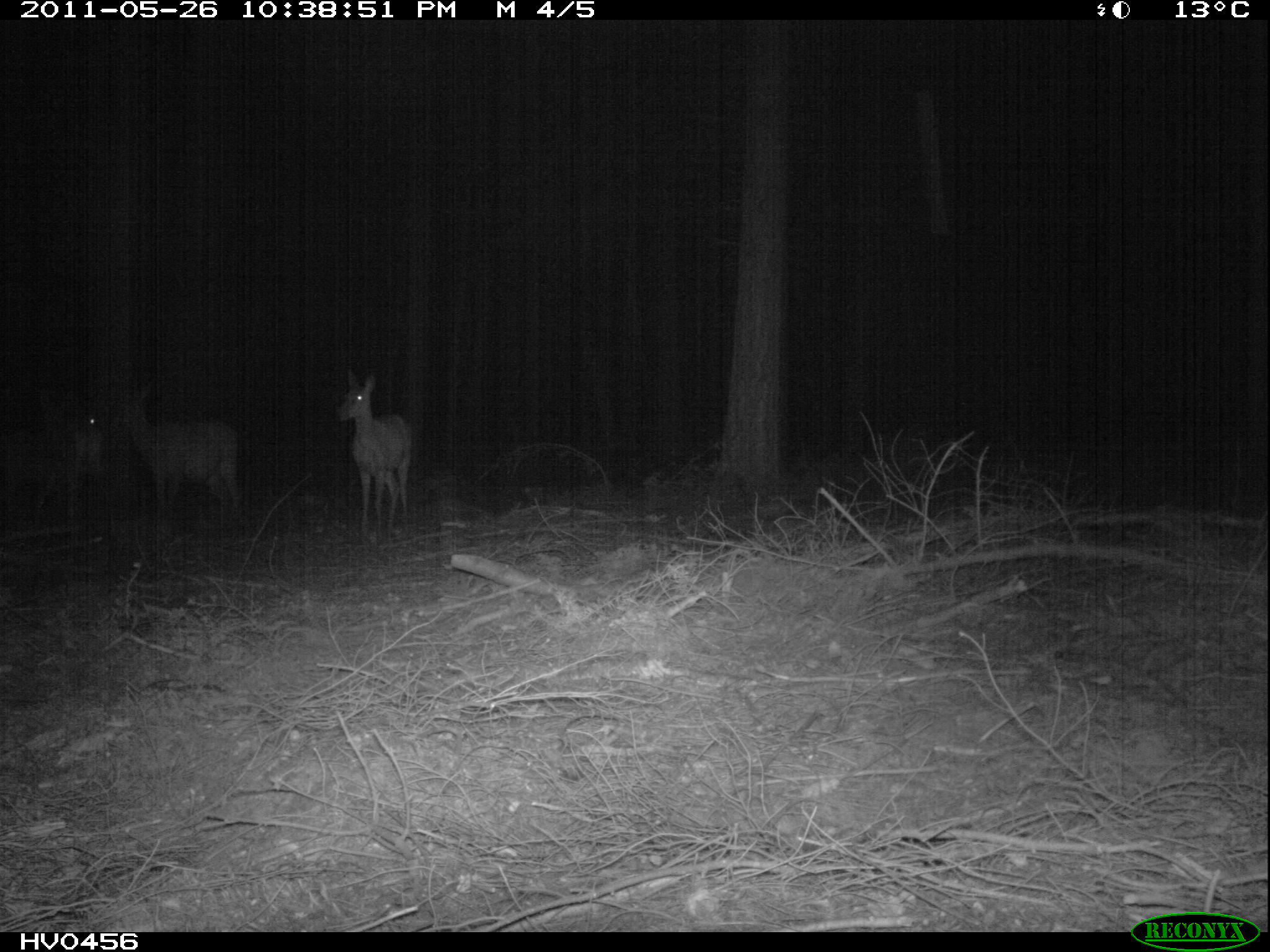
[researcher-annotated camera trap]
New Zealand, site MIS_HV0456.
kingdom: Animalia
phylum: Chordata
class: Mammalia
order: Artiodactyla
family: Cervidae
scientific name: Cervidae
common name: deer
Deer (Cervidae).